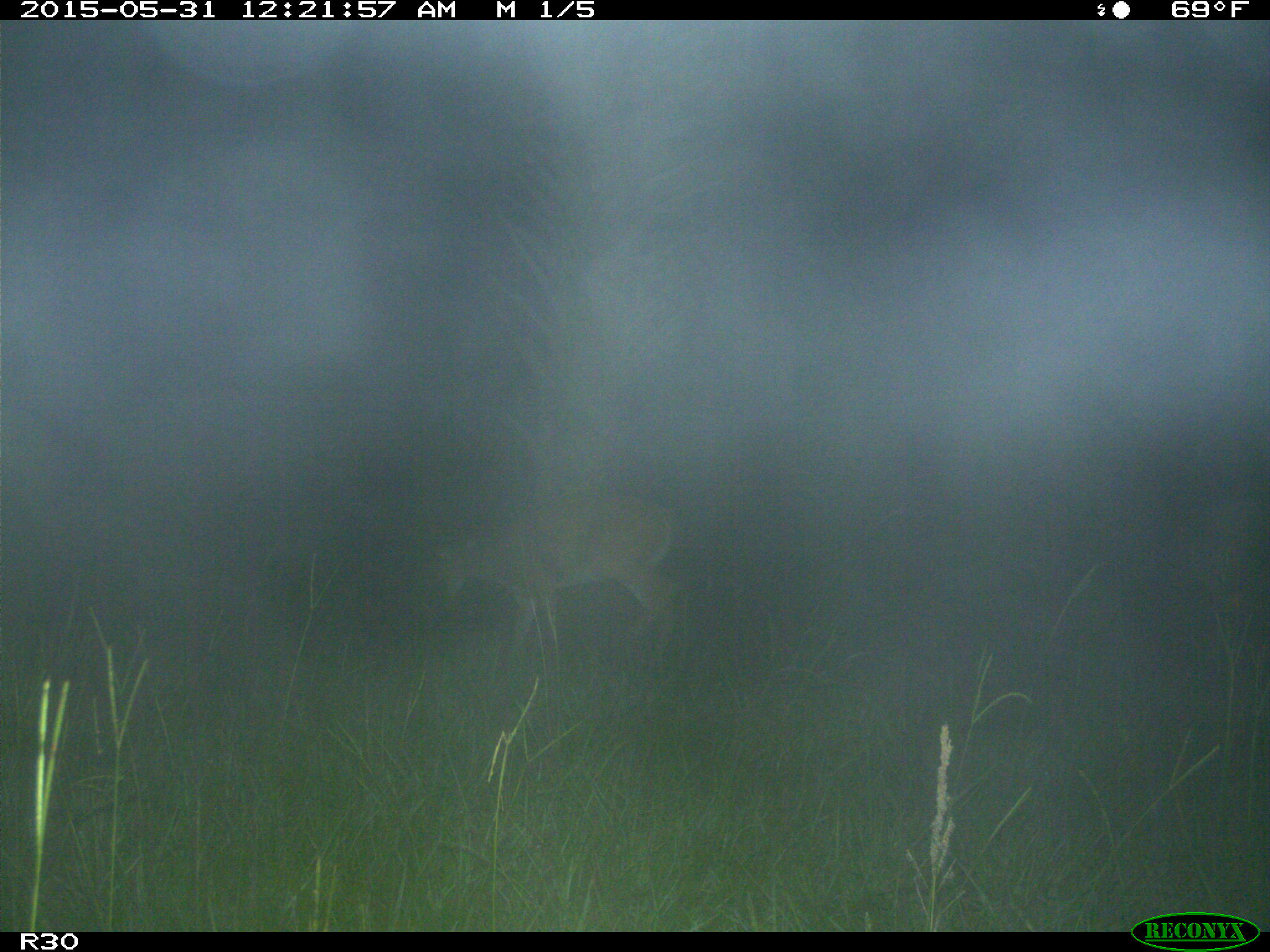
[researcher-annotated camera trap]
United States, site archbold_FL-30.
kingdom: Animalia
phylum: Chordata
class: Mammalia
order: Artiodactyla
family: Cervidae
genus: Odocoileus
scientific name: Odocoileus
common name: deer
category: unidentified deer